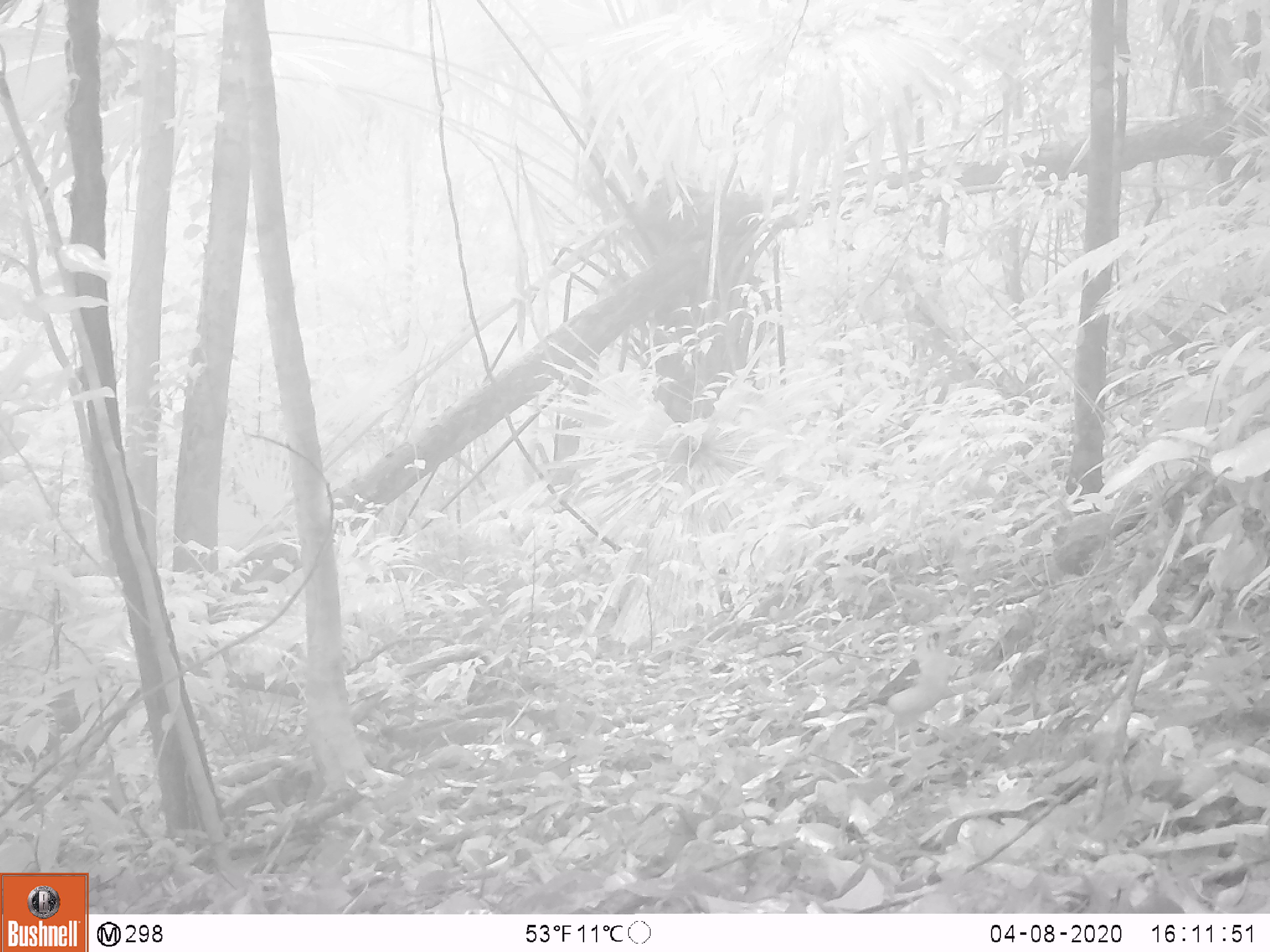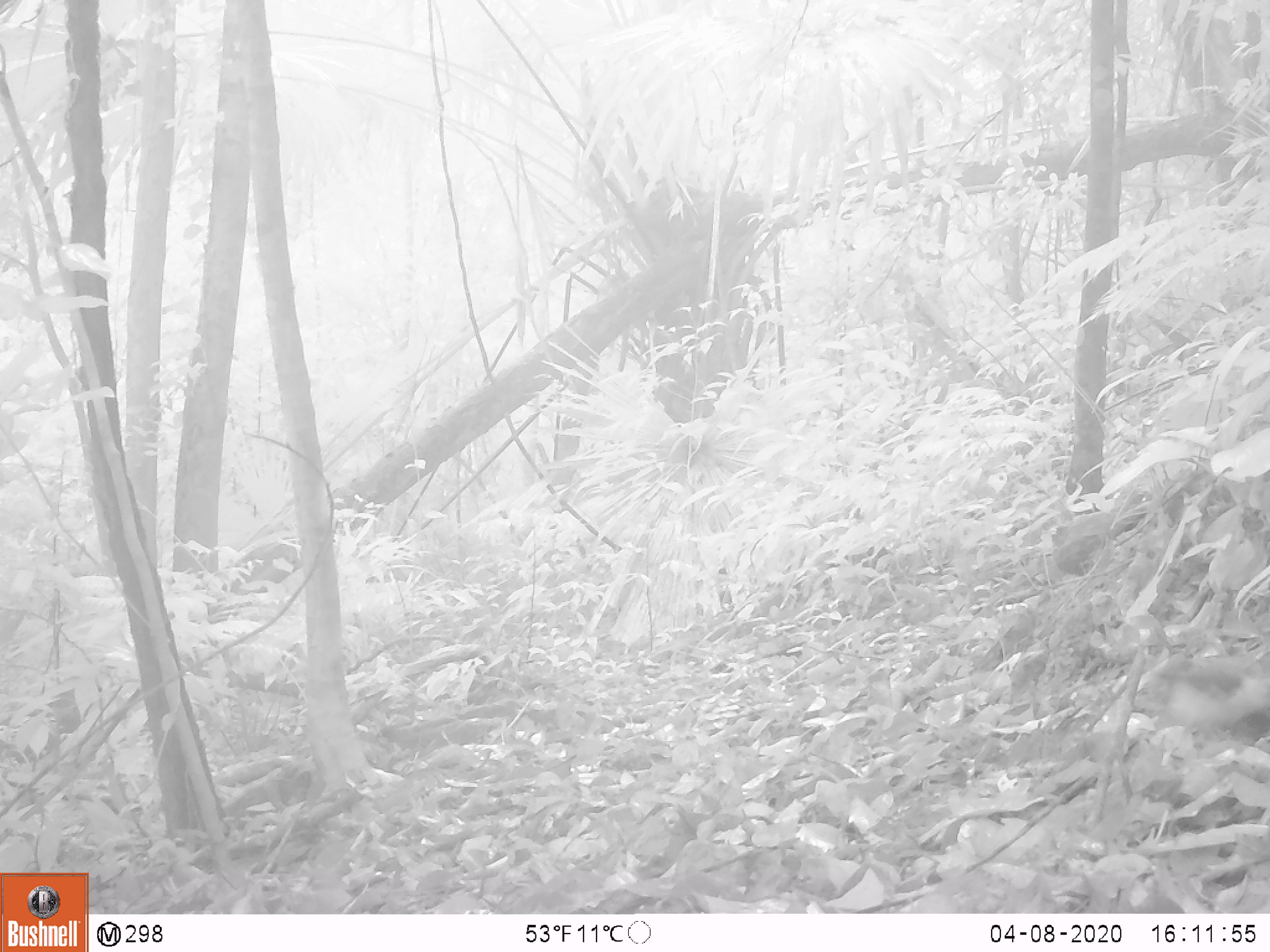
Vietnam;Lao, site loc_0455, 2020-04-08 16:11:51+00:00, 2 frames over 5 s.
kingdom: Animalia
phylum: Chordata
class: Aves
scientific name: Aves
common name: bird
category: unidentified bird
Unidentified bird (bird) (Aves). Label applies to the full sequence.